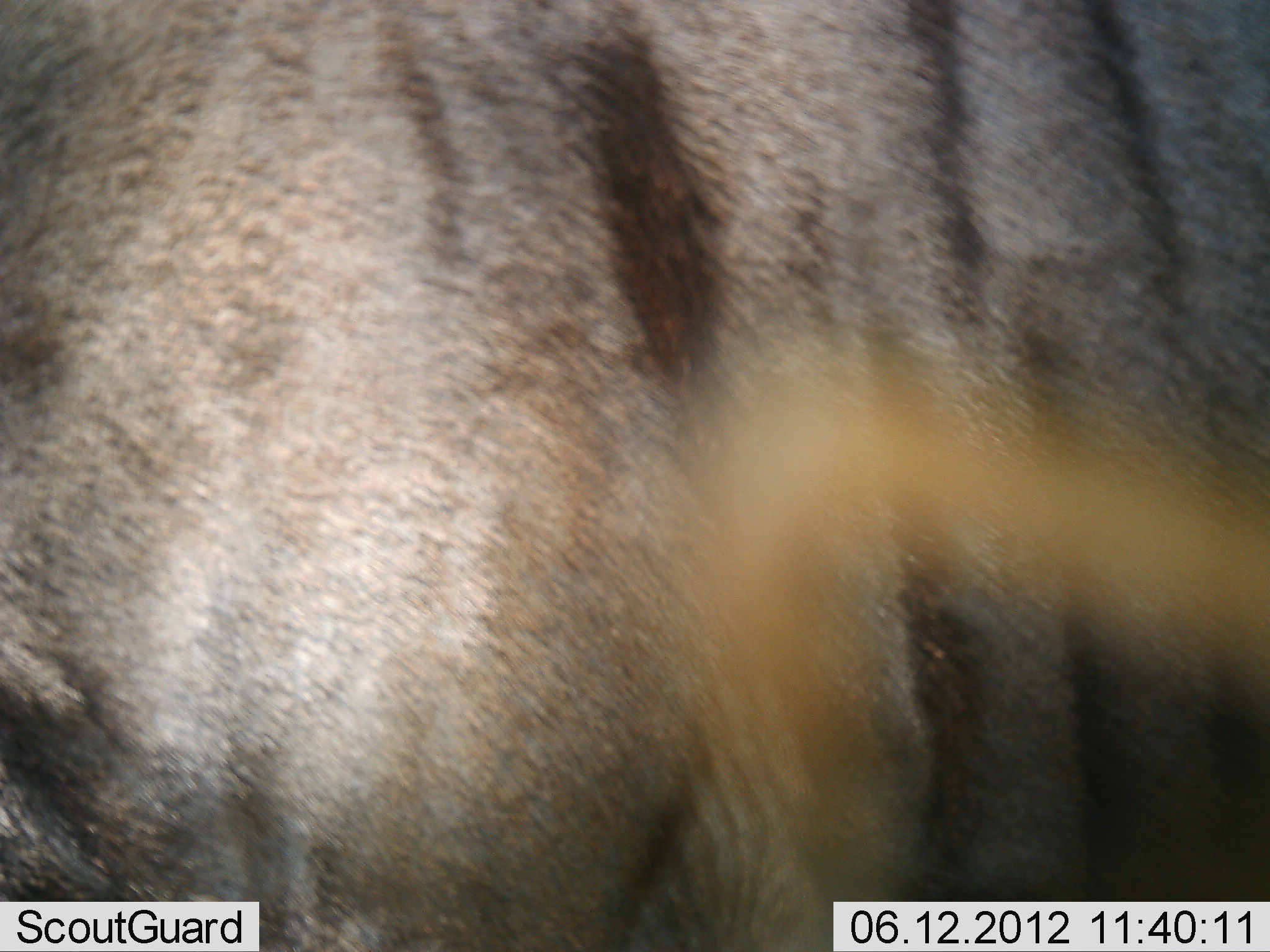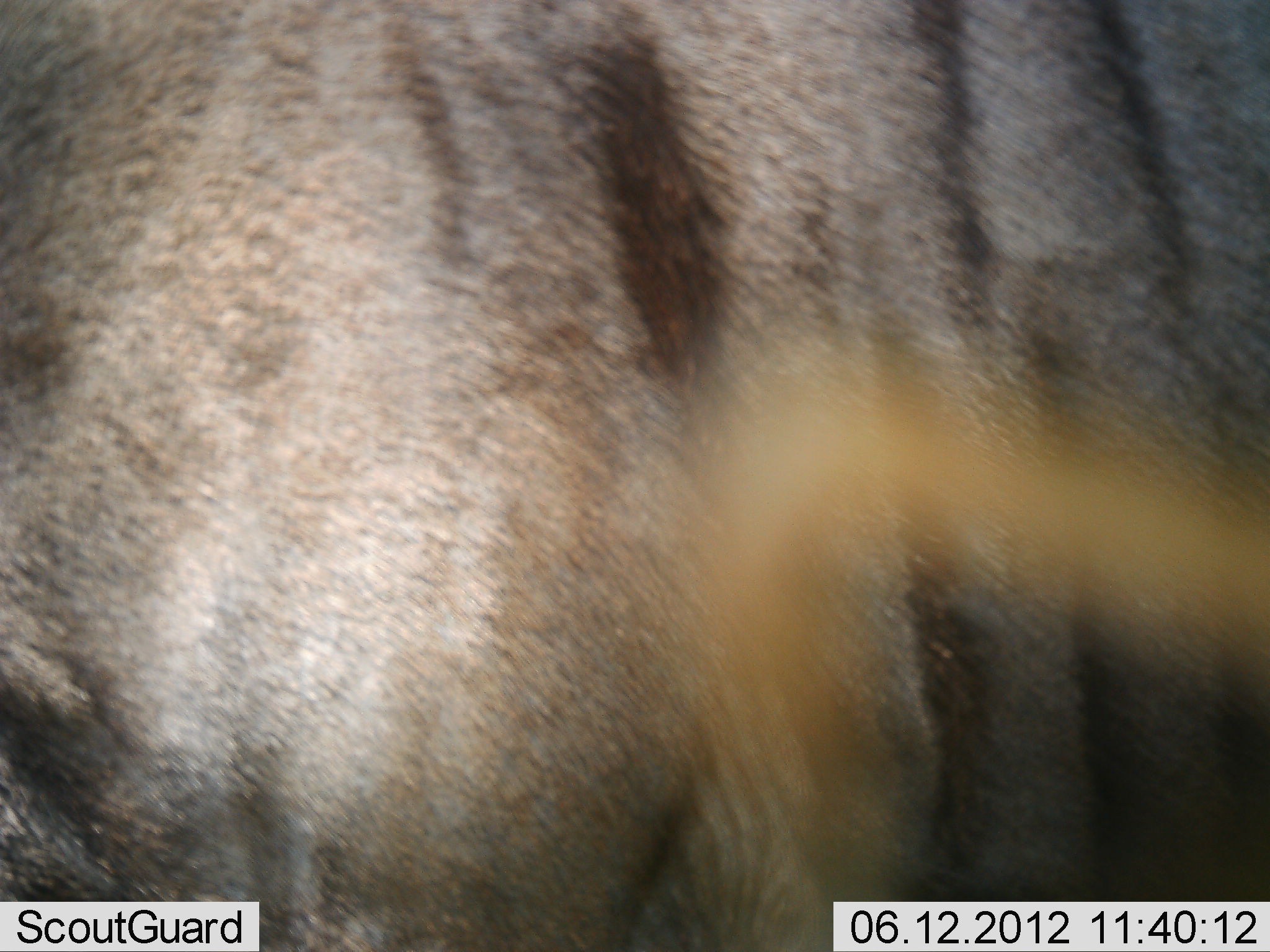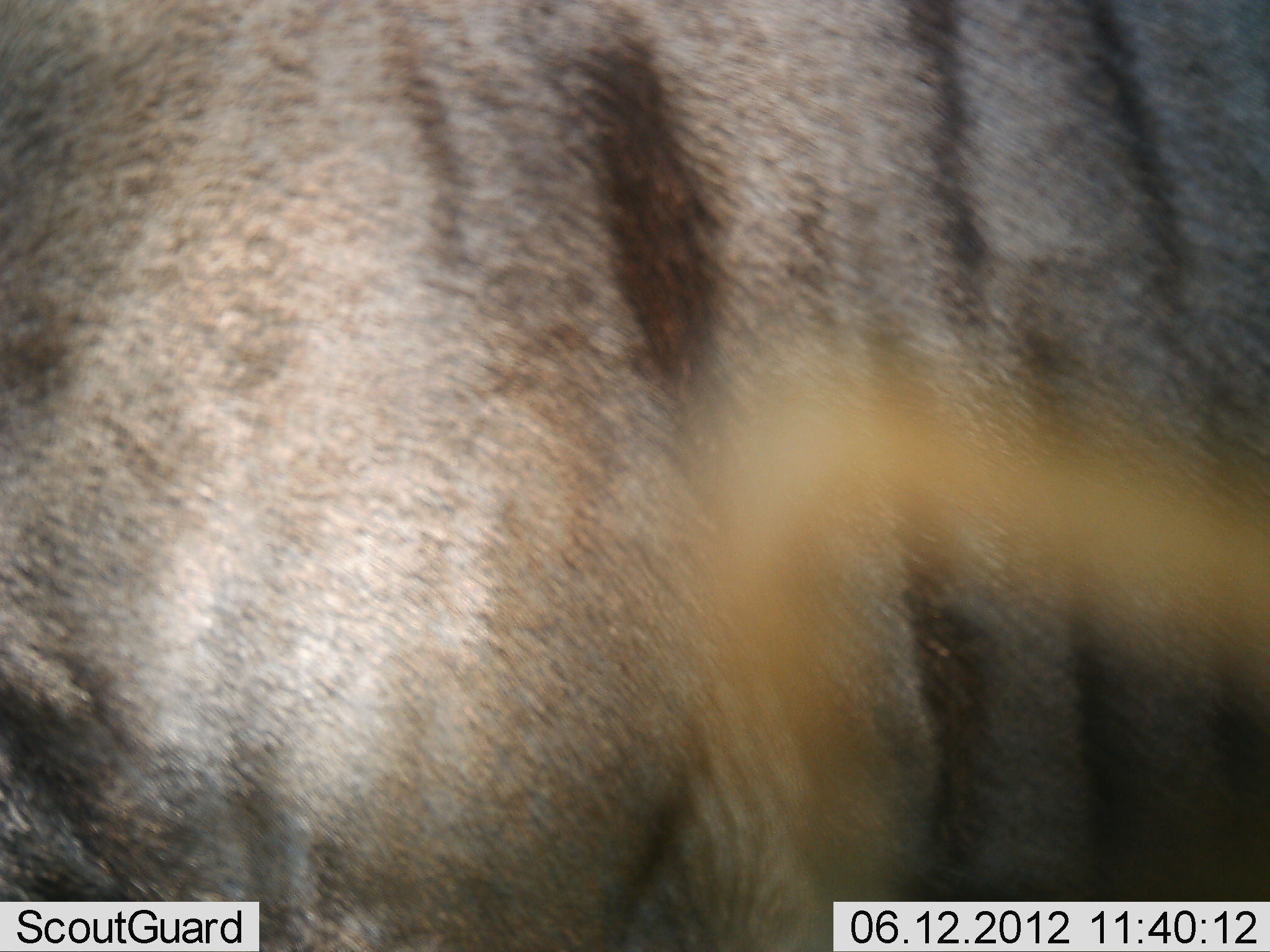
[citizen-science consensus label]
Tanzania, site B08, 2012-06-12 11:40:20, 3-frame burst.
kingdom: Animalia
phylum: Chordata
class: Mammalia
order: Artiodactyla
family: Bovidae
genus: Connochaetes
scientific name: Connochaetes taurinus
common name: blue wildebeest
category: wildebeest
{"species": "wildebeest (blue wildebeest) (Connochaetes taurinus)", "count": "1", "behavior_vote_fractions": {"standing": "90%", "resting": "10%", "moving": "0%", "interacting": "0%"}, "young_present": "0%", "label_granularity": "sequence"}